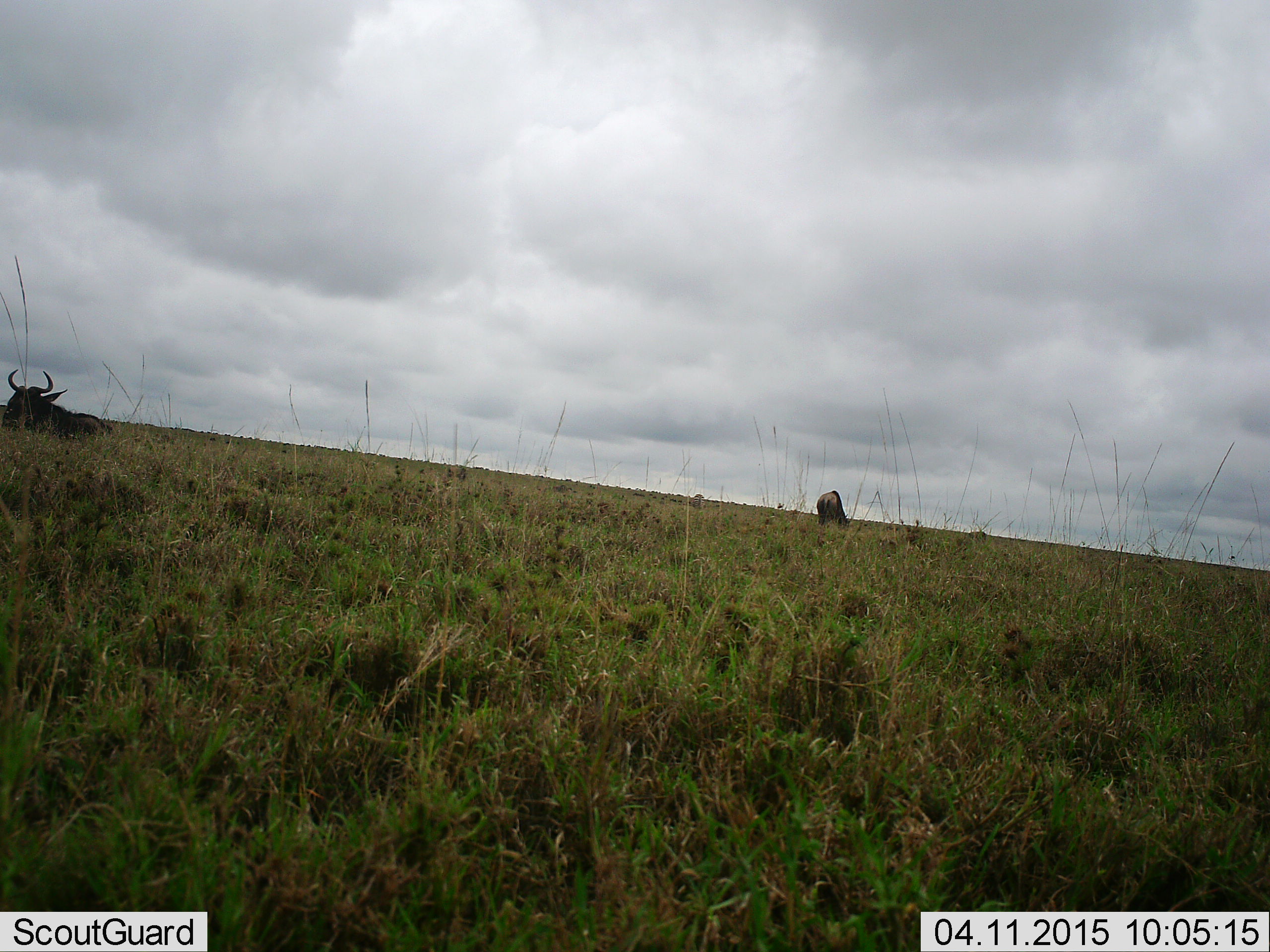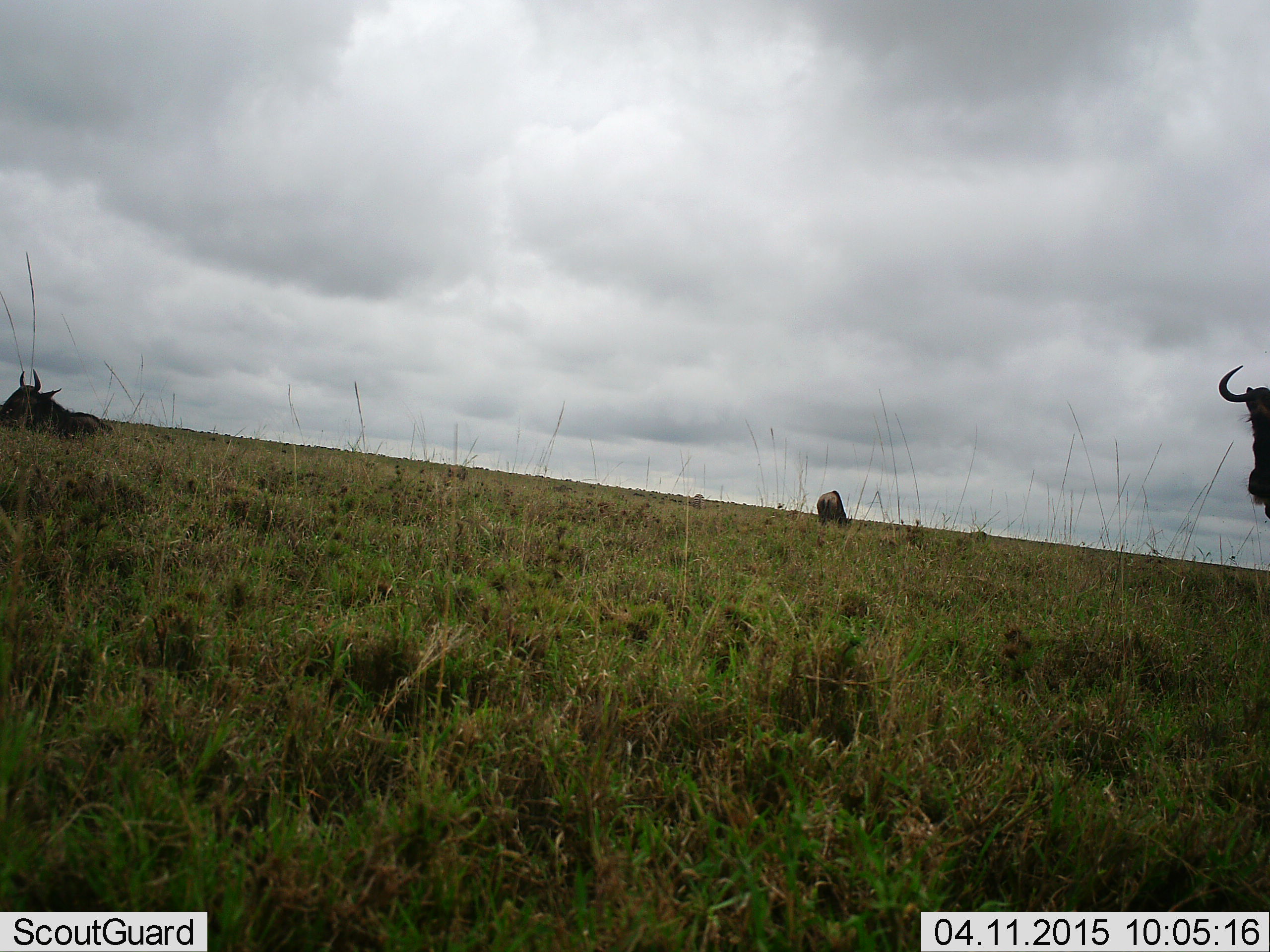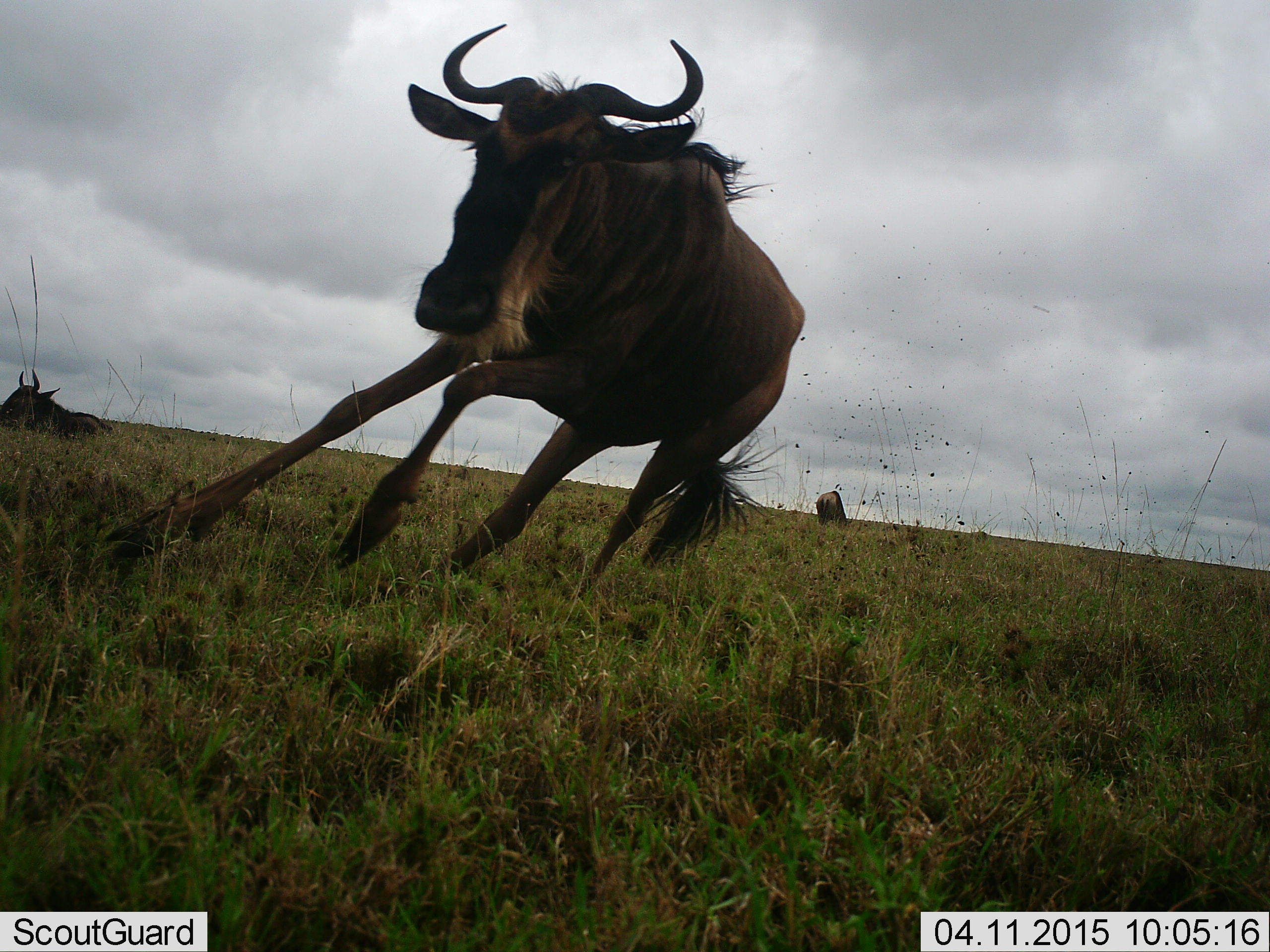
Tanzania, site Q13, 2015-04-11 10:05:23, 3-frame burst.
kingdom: Animalia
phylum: Chordata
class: Mammalia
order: Artiodactyla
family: Bovidae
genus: Connochaetes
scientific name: Connochaetes taurinus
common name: blue wildebeest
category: wildebeest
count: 3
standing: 40%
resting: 70%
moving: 100%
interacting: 0%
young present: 0%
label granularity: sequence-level